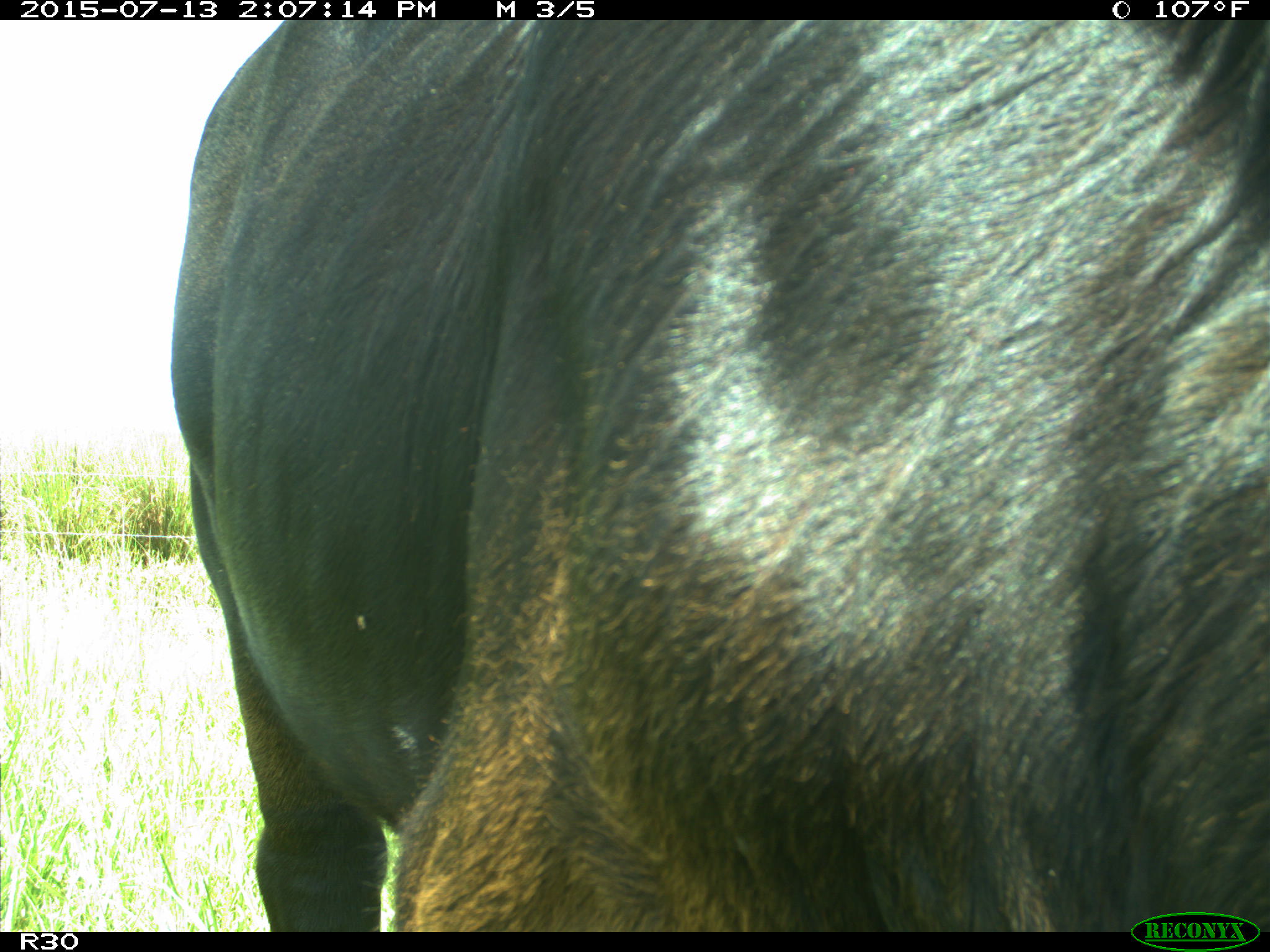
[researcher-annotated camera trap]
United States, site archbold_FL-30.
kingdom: Animalia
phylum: Chordata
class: Mammalia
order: Artiodactyla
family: Bovidae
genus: Bos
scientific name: Bos taurus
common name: domestic cow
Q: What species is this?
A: Bos taurus (domestic cow).